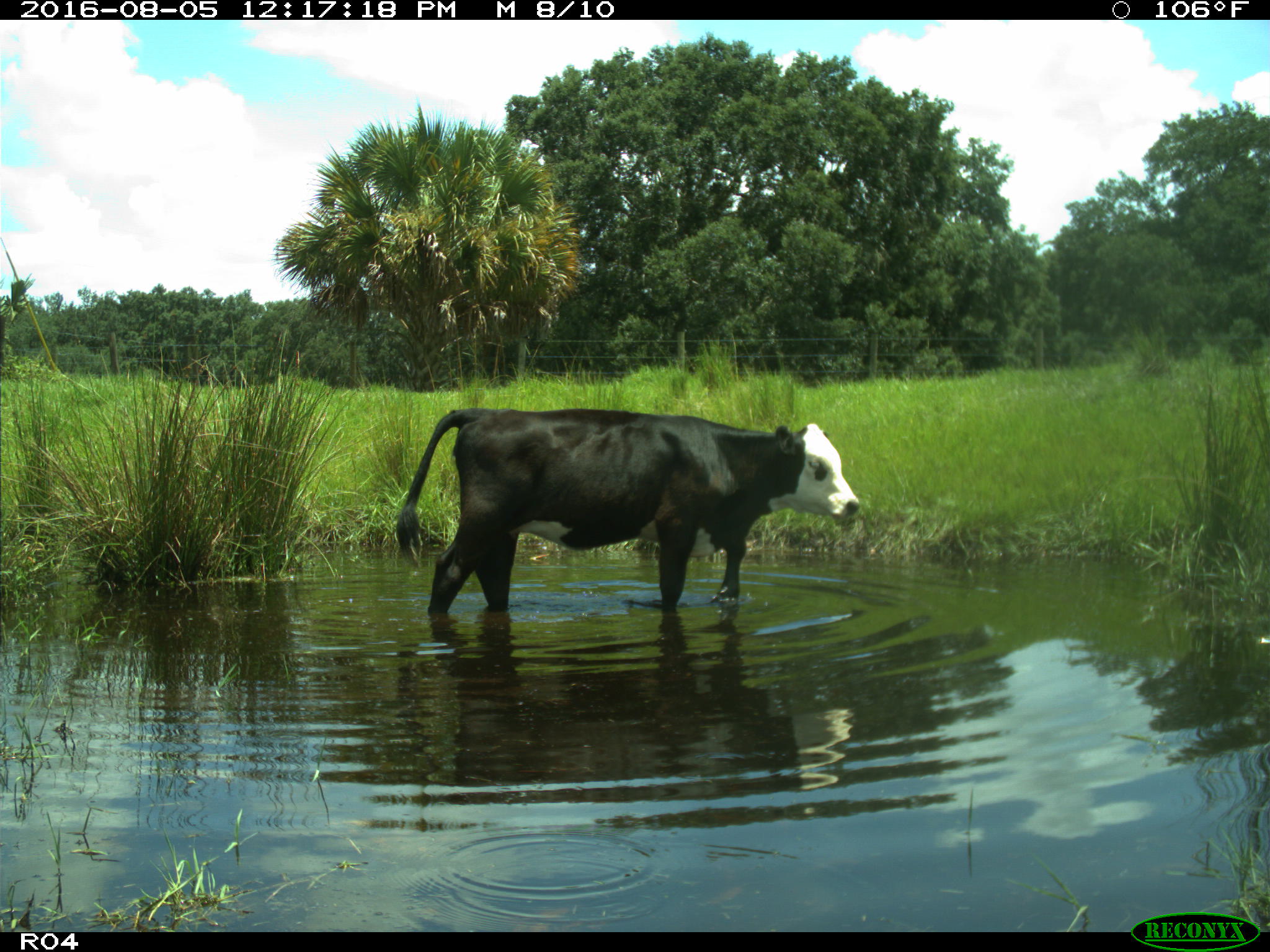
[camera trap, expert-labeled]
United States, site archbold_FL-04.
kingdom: Animalia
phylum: Chordata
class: Mammalia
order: Artiodactyla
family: Bovidae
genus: Bos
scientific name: Bos taurus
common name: domestic cow